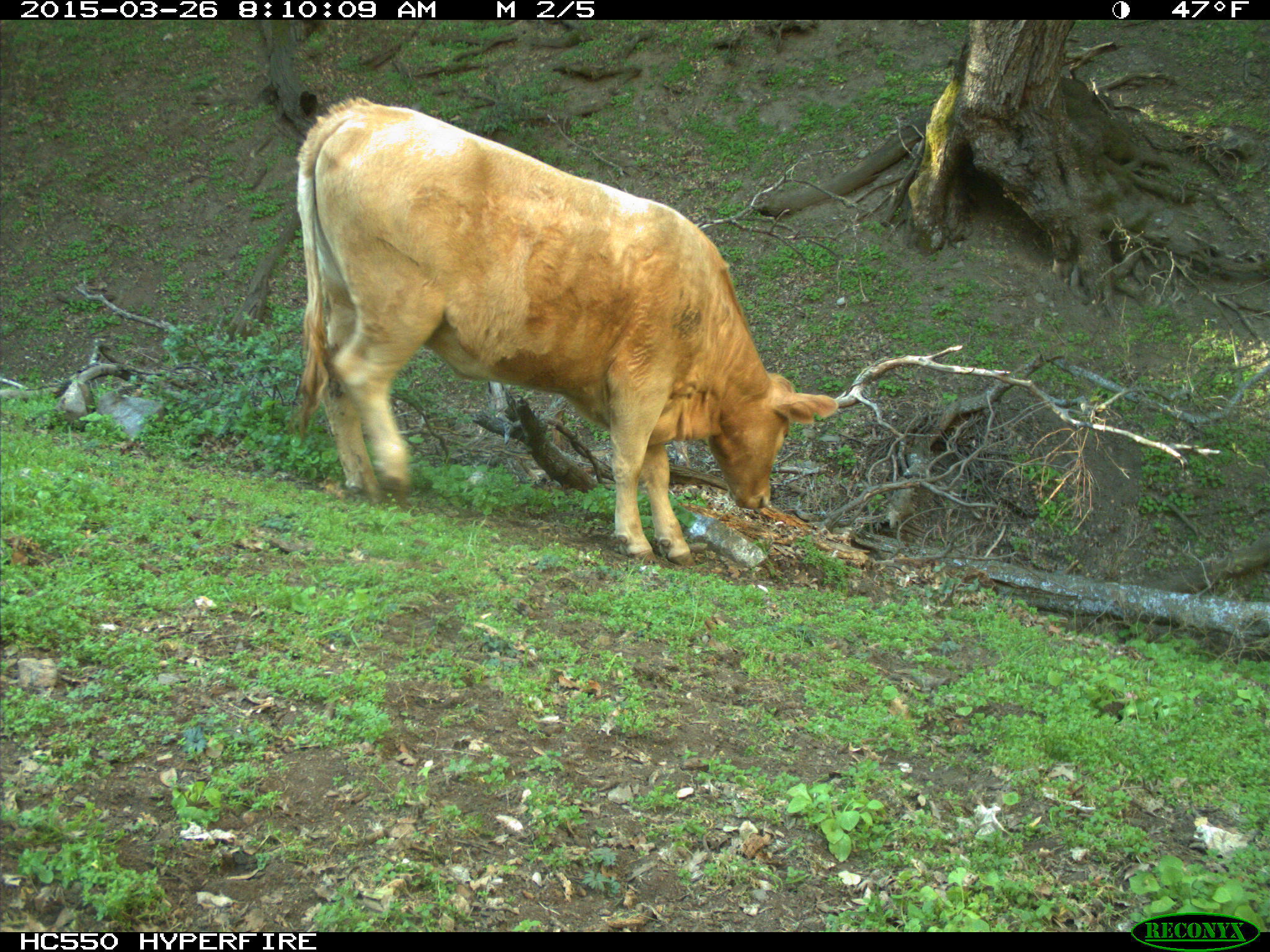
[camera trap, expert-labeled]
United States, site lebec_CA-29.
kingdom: Animalia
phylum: Chordata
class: Mammalia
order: Artiodactyla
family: Bovidae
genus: Bos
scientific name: Bos taurus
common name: domestic cow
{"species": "Bos taurus (domestic cow)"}